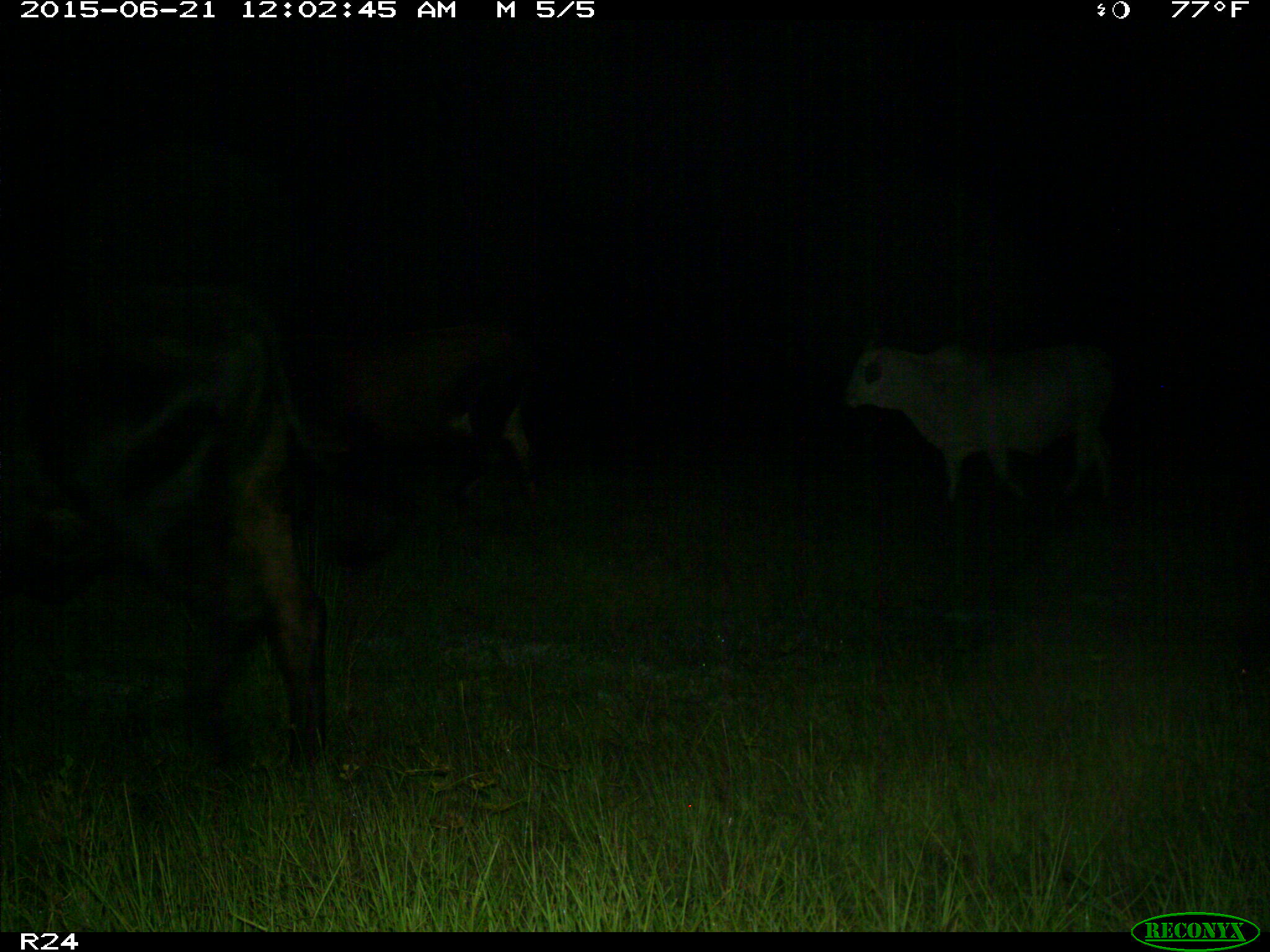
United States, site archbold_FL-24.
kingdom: Animalia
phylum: Chordata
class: Mammalia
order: Artiodactyla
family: Bovidae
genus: Bos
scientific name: Bos taurus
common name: domestic cow